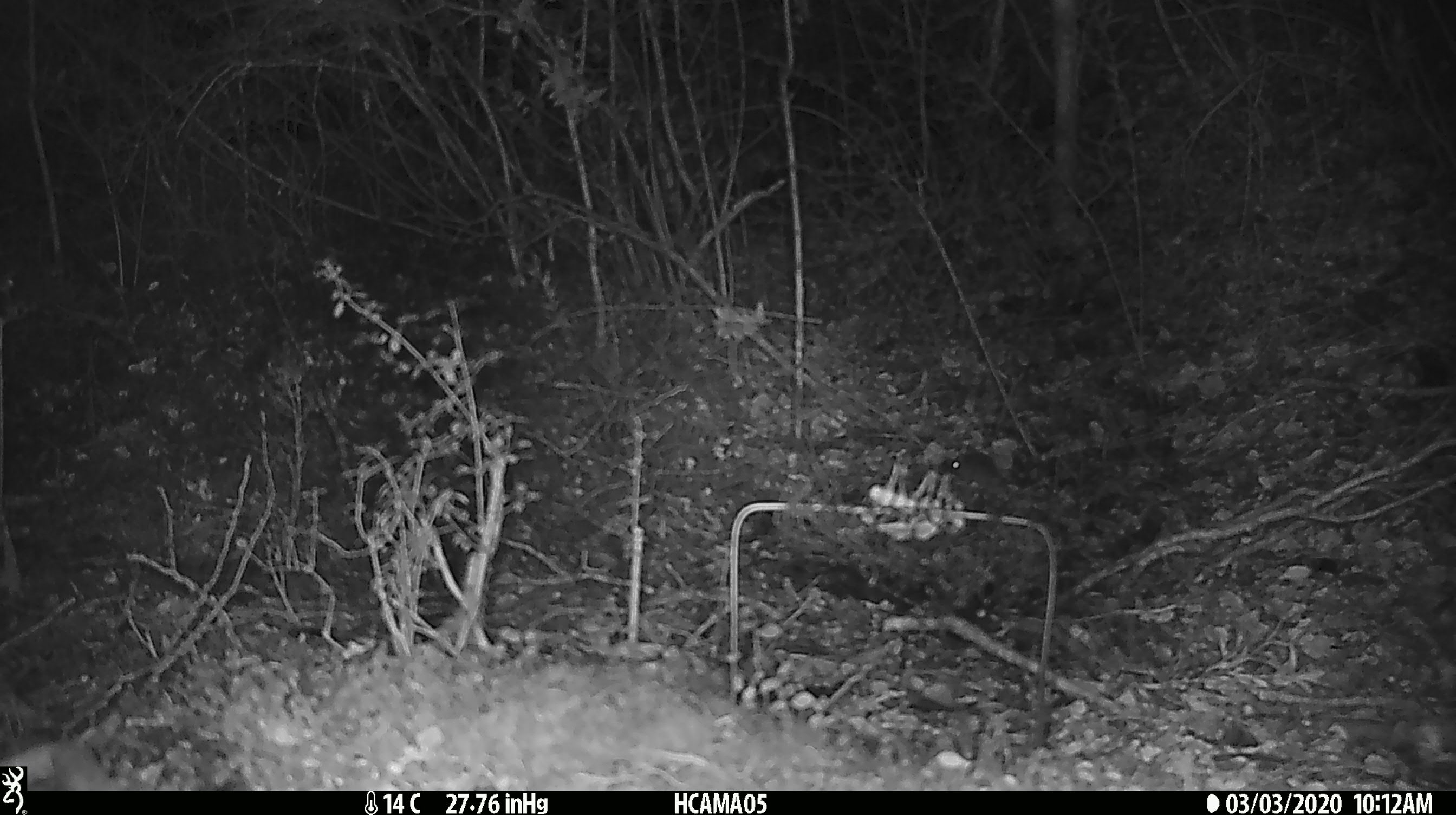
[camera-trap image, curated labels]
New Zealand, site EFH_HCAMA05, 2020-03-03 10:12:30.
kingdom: Animalia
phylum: Chordata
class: Mammalia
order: Rodentia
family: Muridae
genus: Mus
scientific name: Mus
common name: mouse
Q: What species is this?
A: Mouse (Mus).